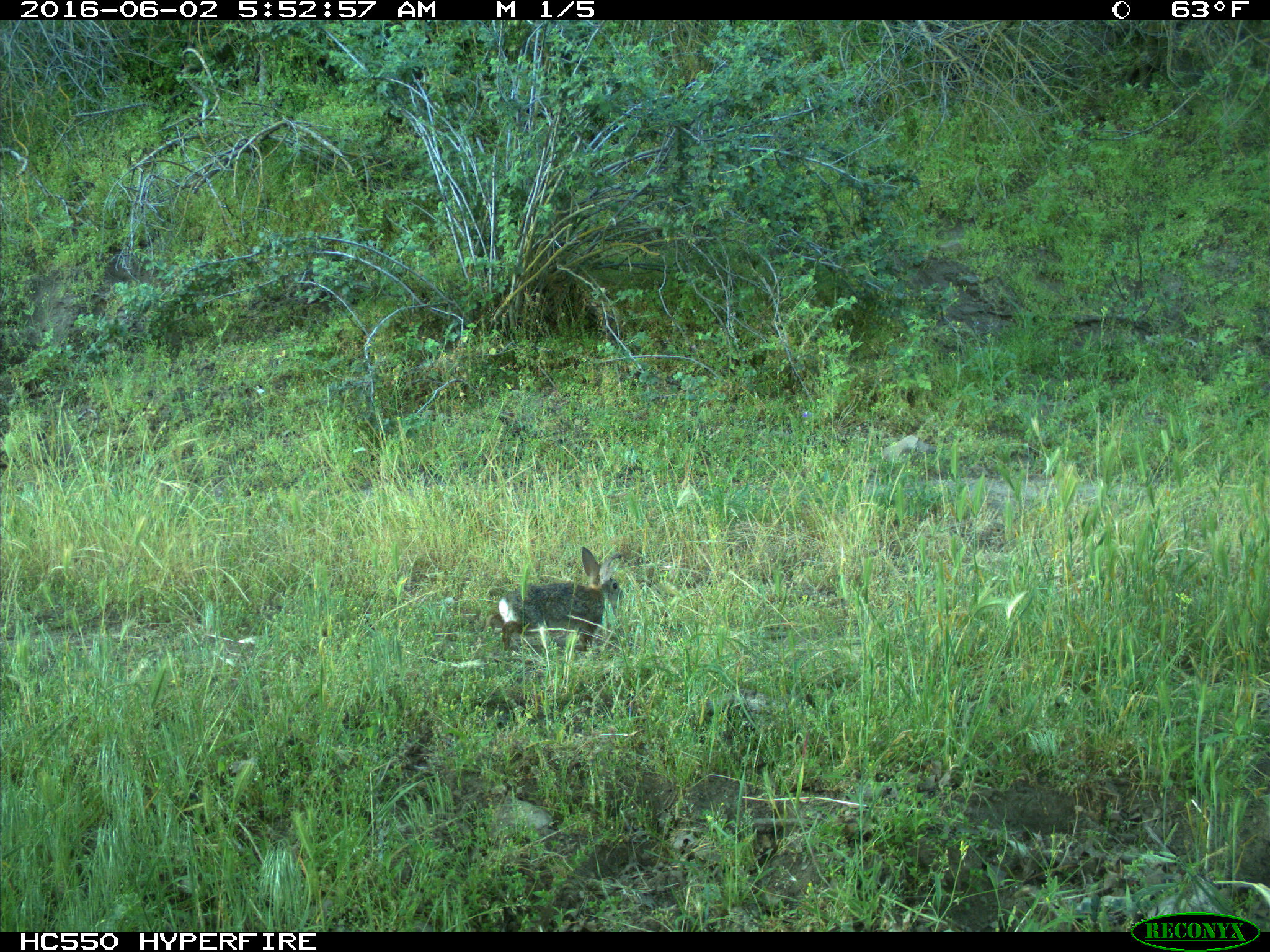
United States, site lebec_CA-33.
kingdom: Animalia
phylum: Chordata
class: Mammalia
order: Lagomorpha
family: Leporidae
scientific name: Leporidae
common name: rabbits and hares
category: unidentified rabbit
Unidentified rabbit (rabbits and hares) (Leporidae).